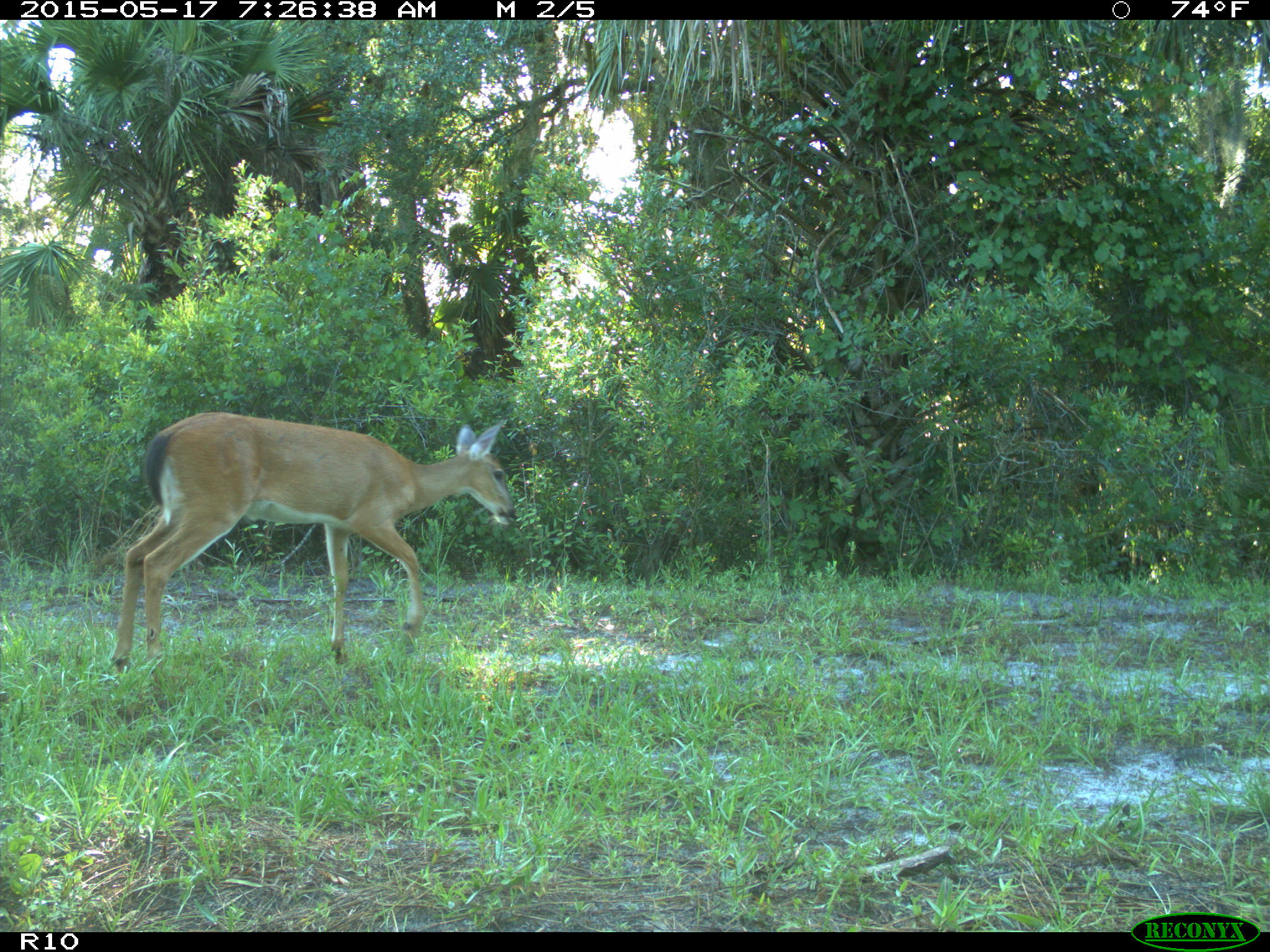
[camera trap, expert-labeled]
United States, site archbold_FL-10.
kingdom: Animalia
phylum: Chordata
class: Mammalia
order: Artiodactyla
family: Cervidae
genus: Odocoileus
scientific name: Odocoileus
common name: deer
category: unidentified deer